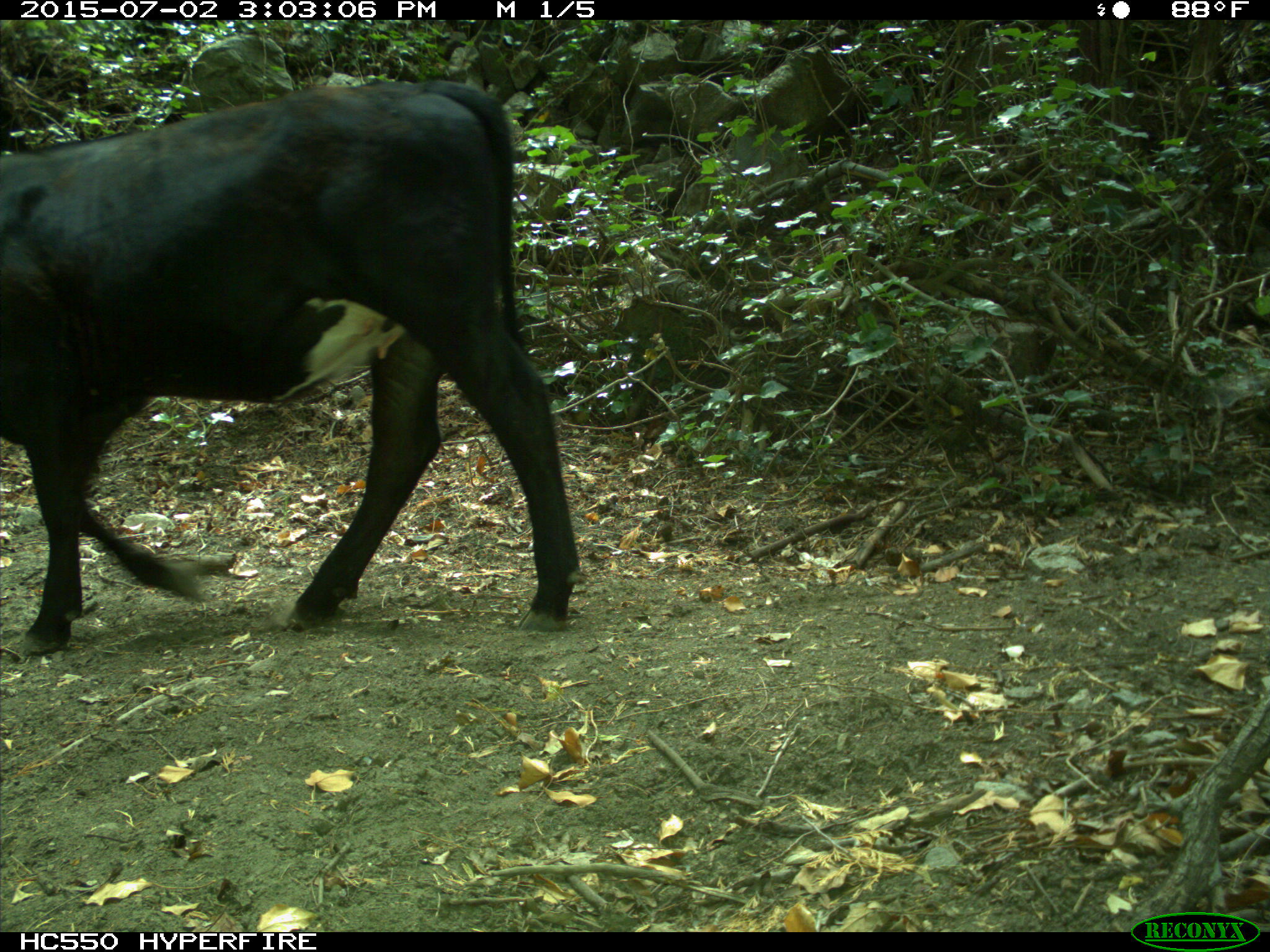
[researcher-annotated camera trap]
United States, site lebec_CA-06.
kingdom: Animalia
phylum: Chordata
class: Mammalia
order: Artiodactyla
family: Bovidae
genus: Bos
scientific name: Bos taurus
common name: domestic cow